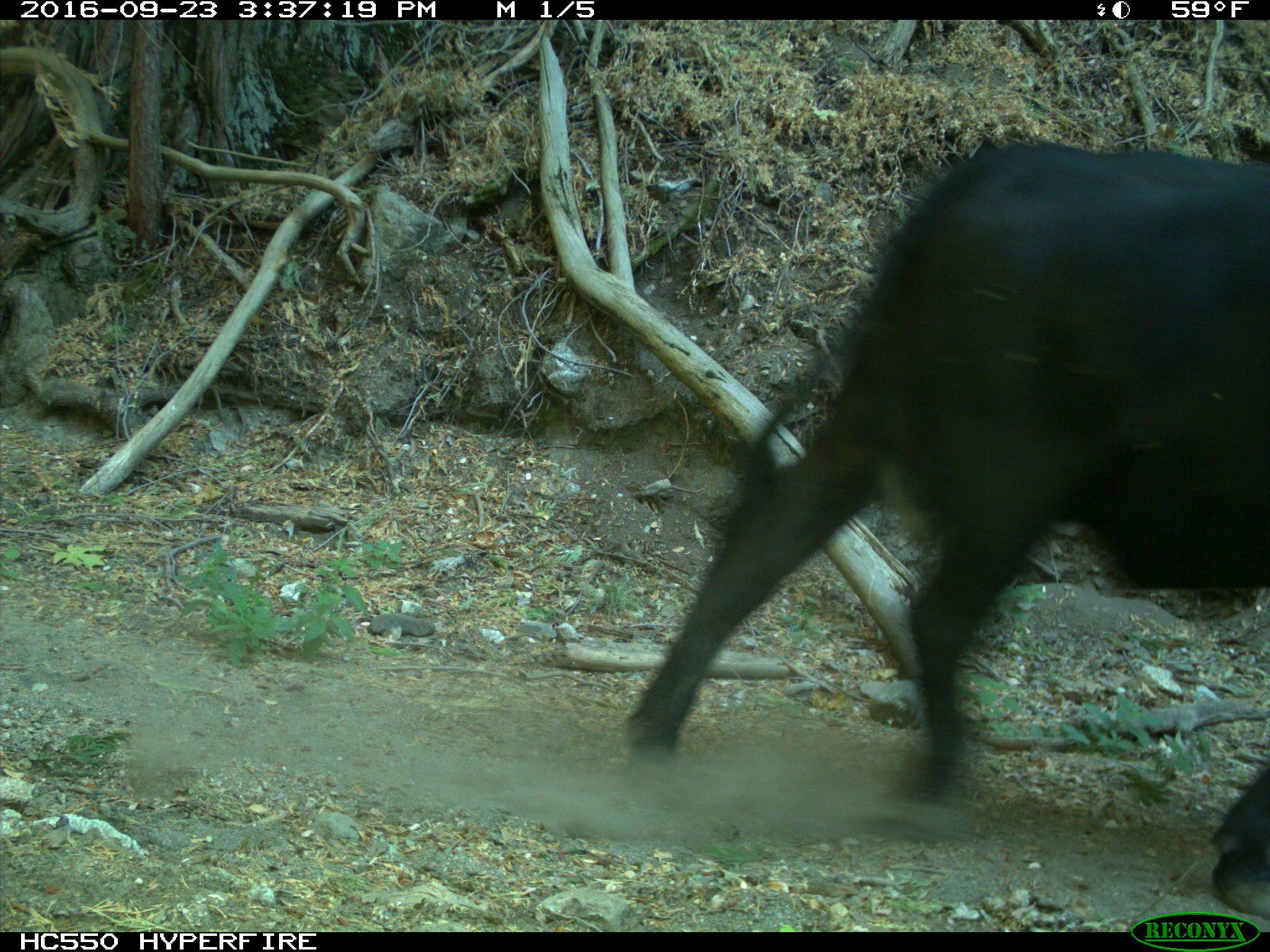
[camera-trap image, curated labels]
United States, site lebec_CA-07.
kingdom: Animalia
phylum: Chordata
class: Mammalia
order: Artiodactyla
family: Bovidae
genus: Bos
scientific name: Bos taurus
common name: domestic cow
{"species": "Bos taurus (domestic cow)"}